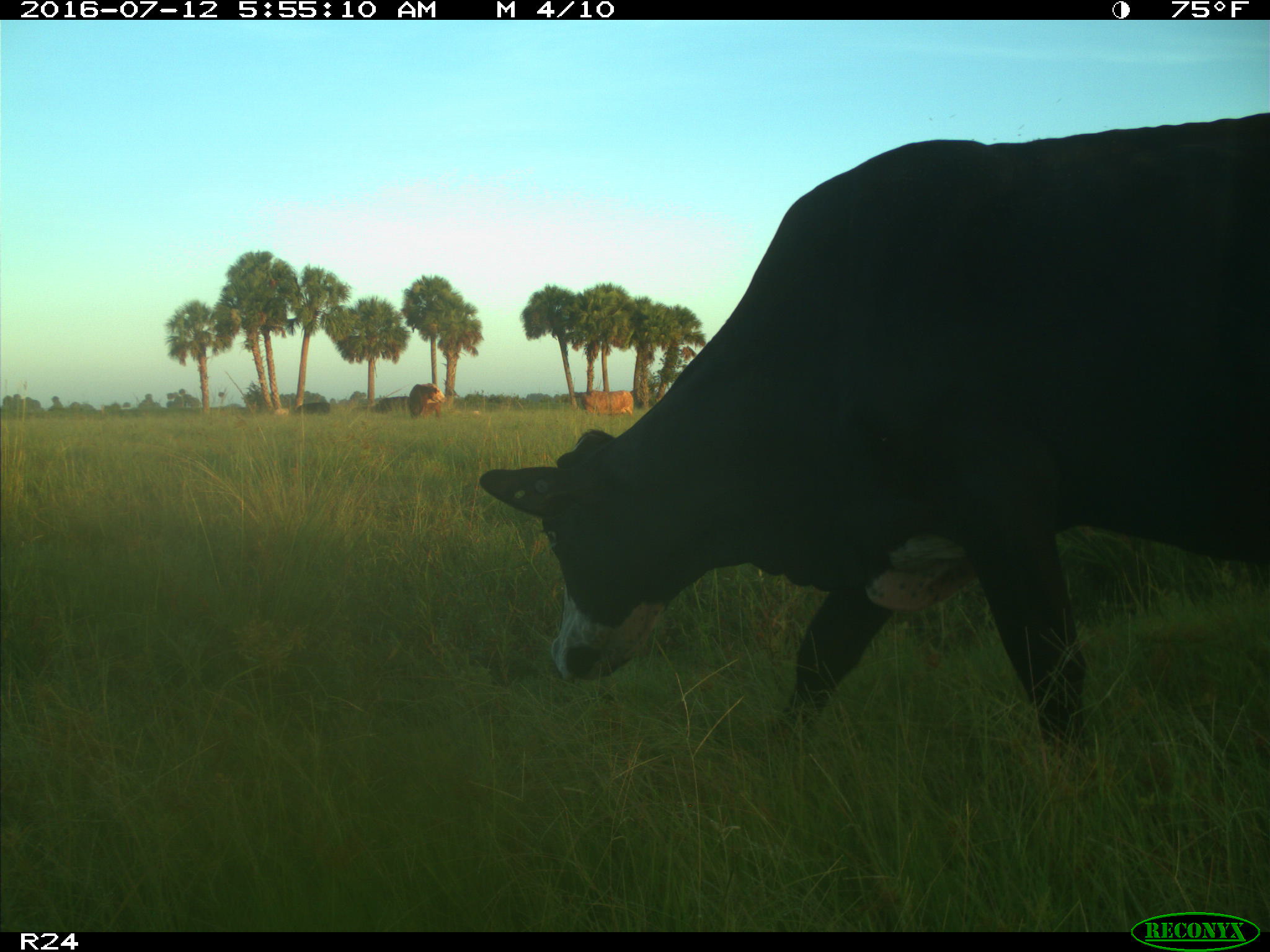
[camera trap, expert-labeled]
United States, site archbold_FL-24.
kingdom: Animalia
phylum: Chordata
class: Mammalia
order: Artiodactyla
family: Bovidae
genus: Bos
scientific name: Bos taurus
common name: domestic cow